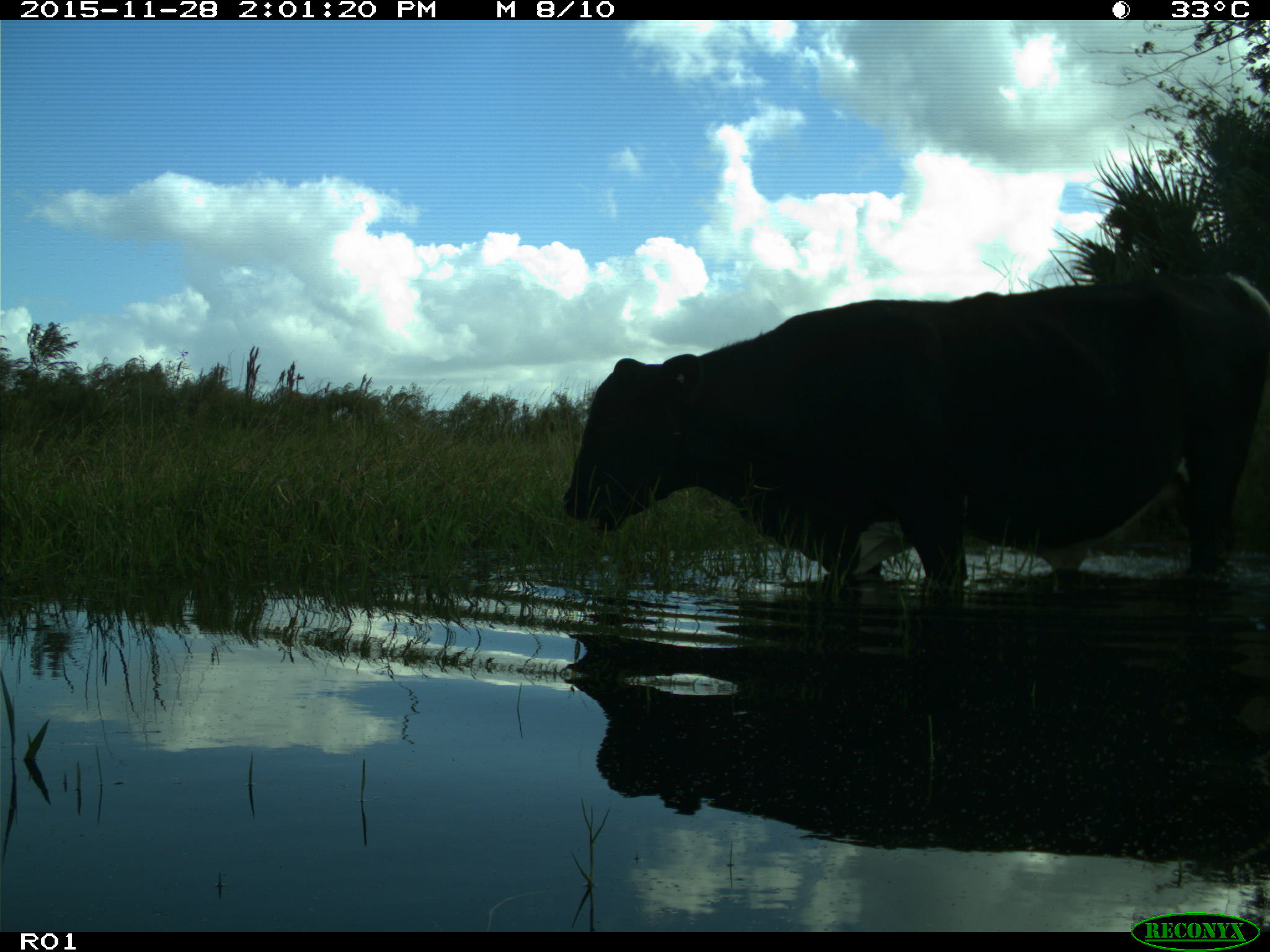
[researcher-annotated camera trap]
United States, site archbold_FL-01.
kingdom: Animalia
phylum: Chordata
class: Mammalia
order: Artiodactyla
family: Bovidae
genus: Bos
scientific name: Bos taurus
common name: domestic cow